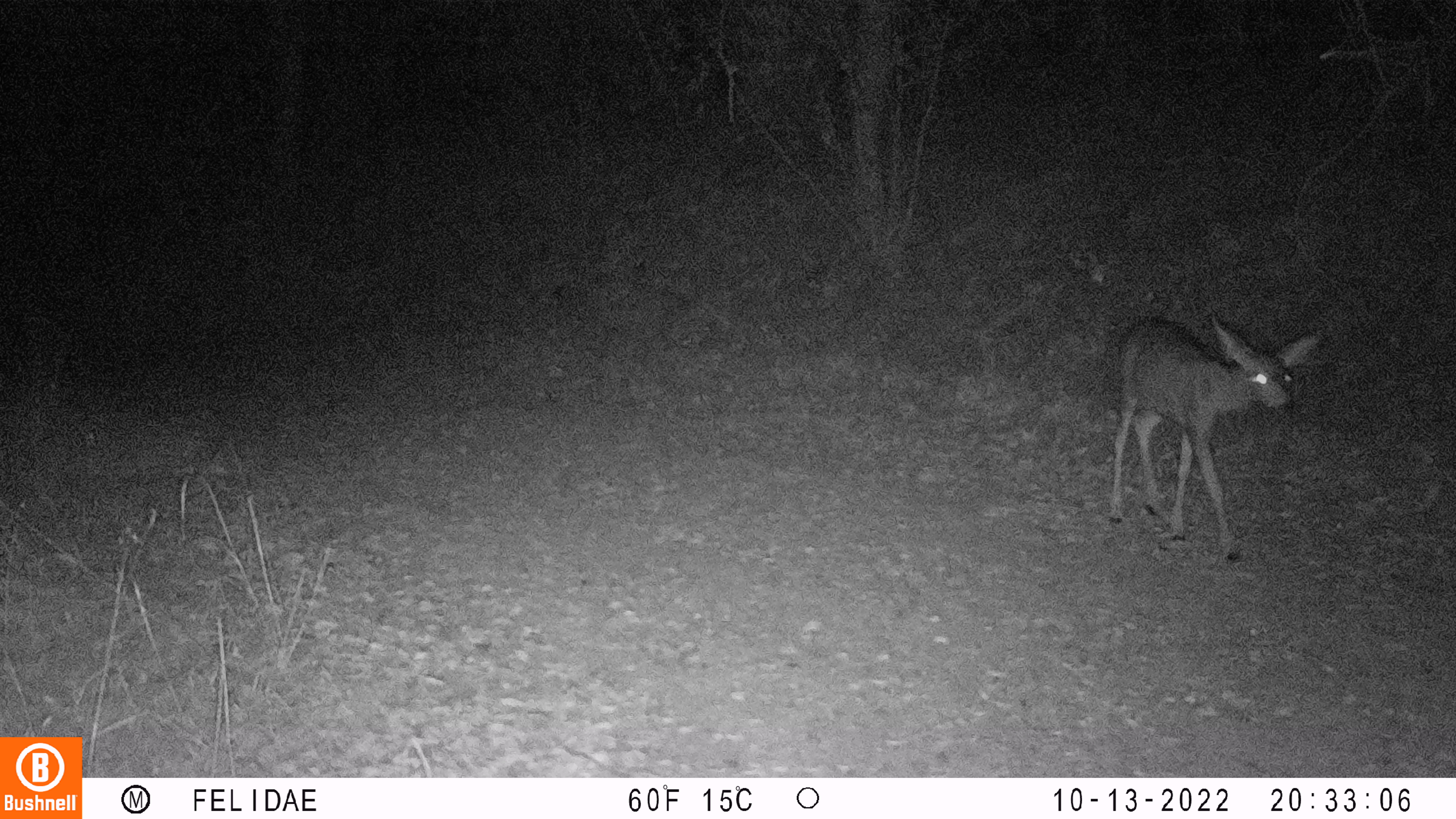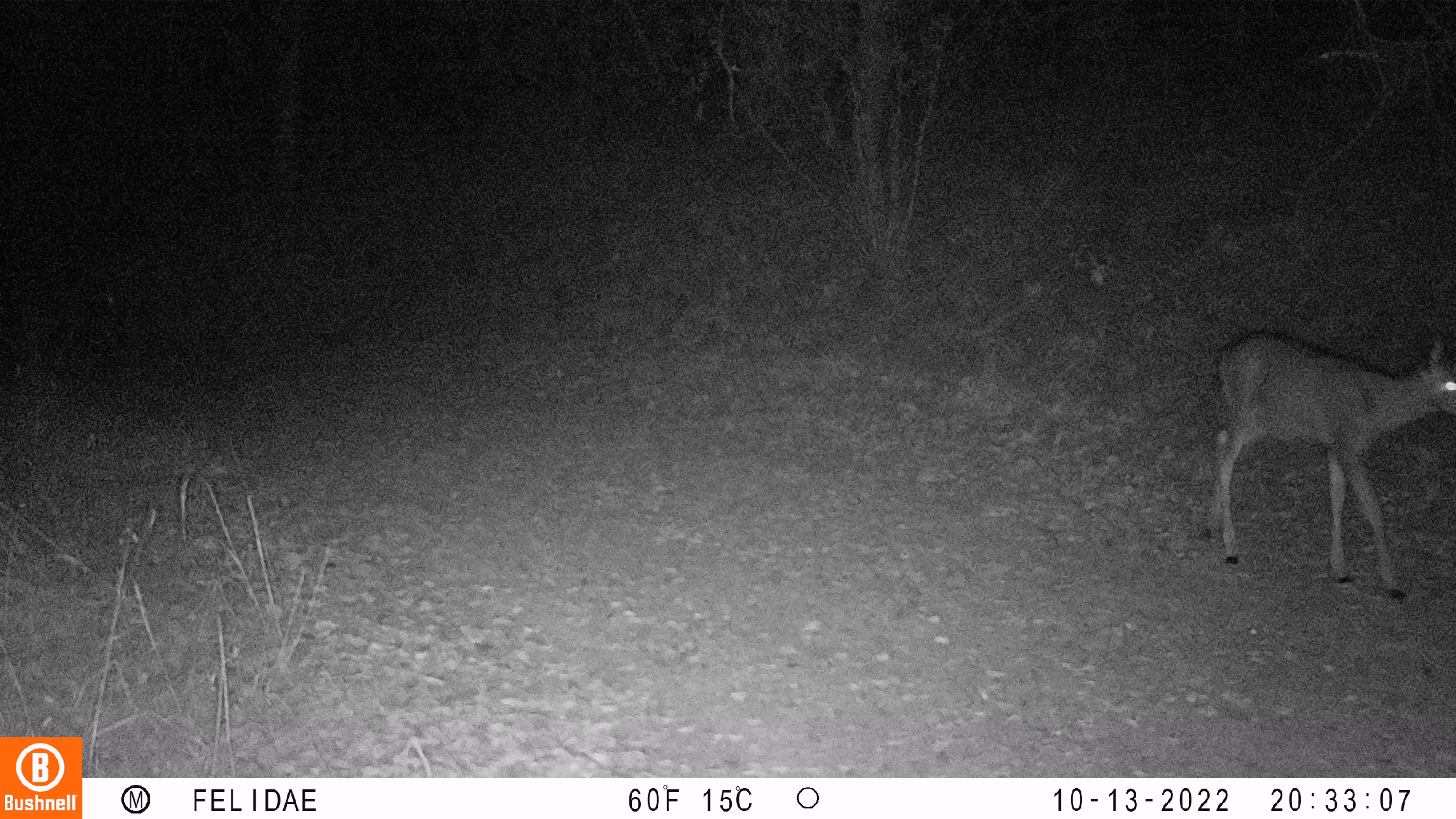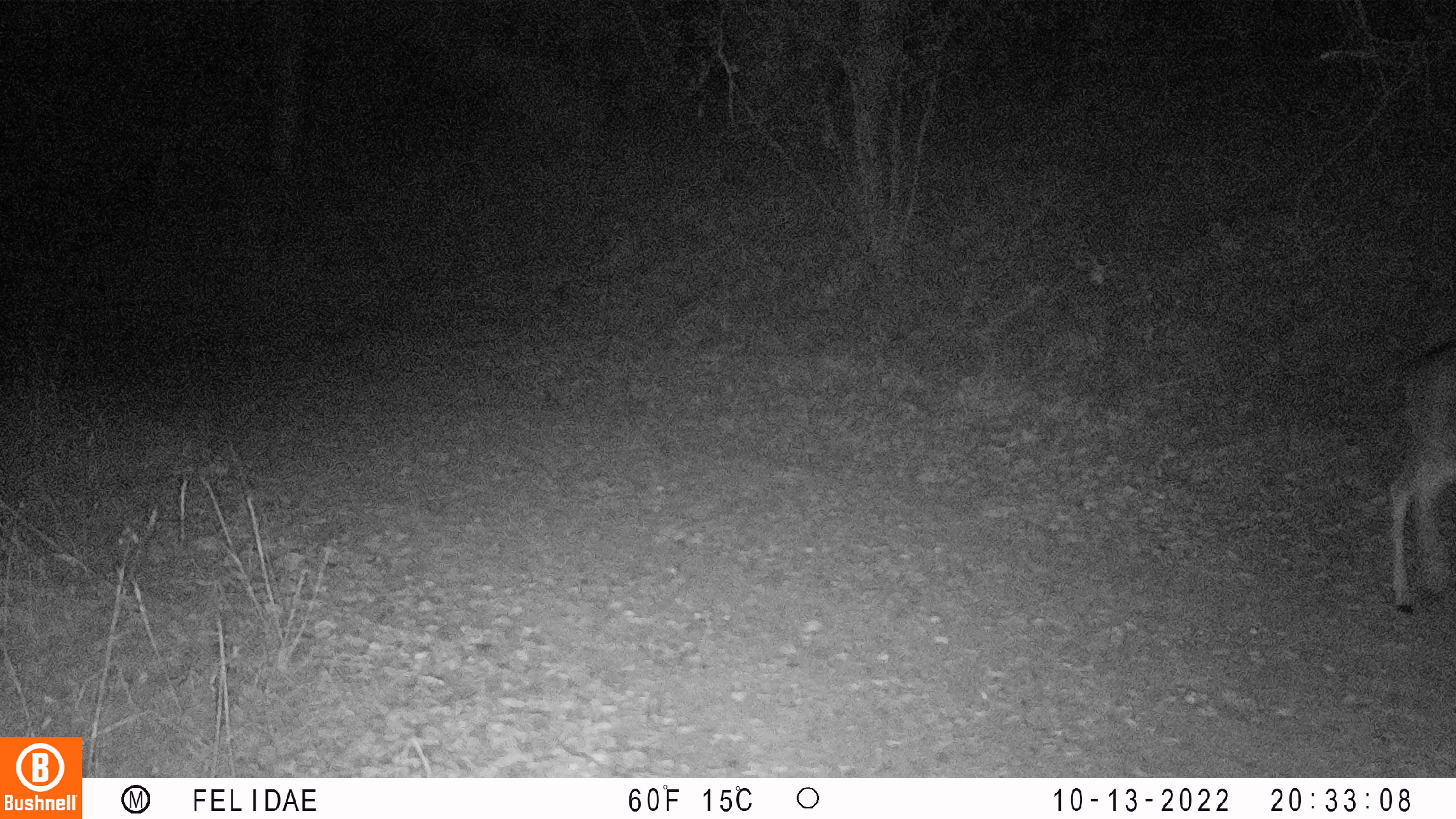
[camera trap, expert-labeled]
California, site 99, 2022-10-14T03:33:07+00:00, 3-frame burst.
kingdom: Animalia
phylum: Chordata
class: Mammalia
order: Artiodactyla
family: Cervidae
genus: Odocoileus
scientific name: Odocoileus hemionus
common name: mule deer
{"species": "mule deer (Odocoileus hemionus)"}